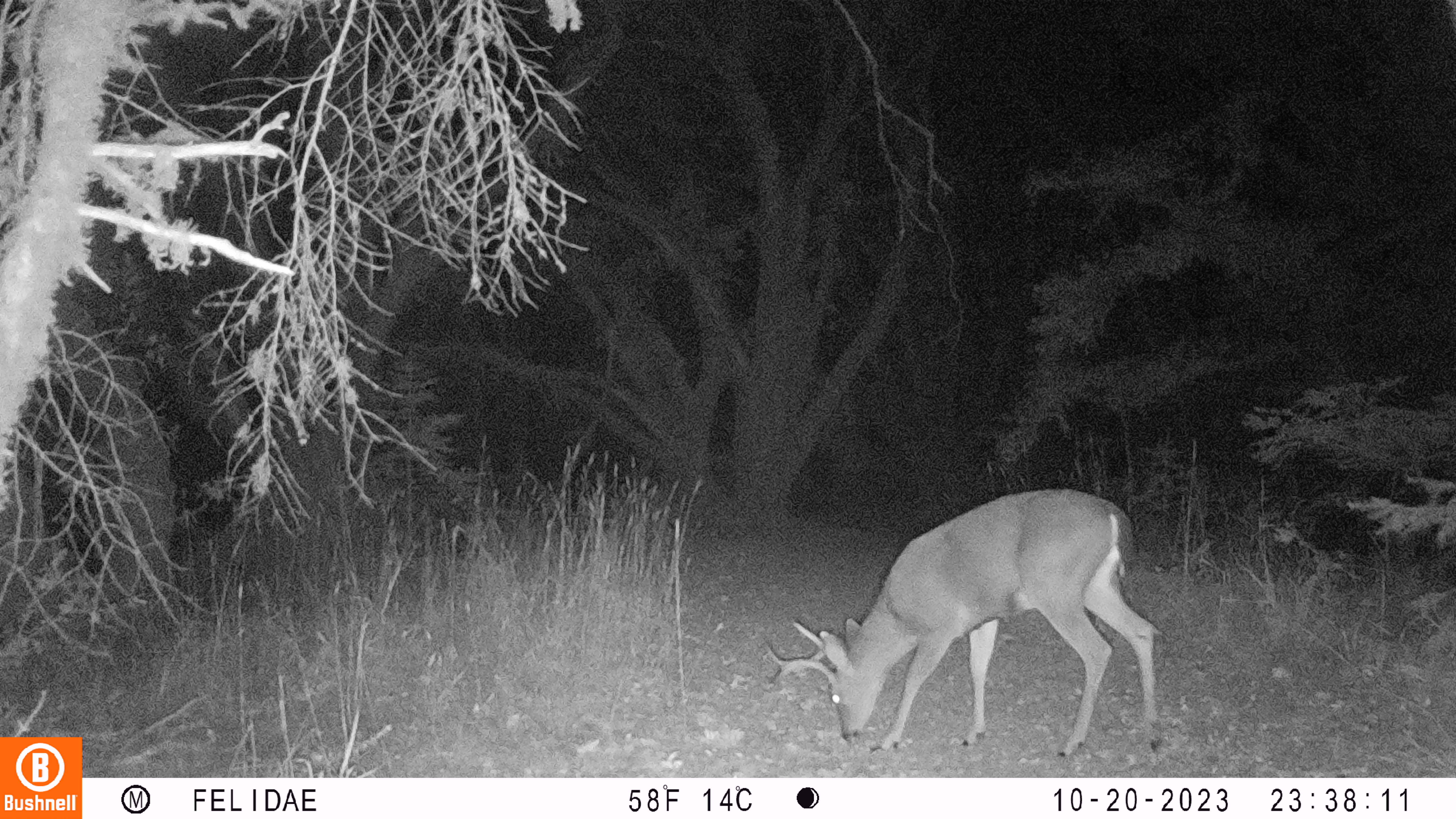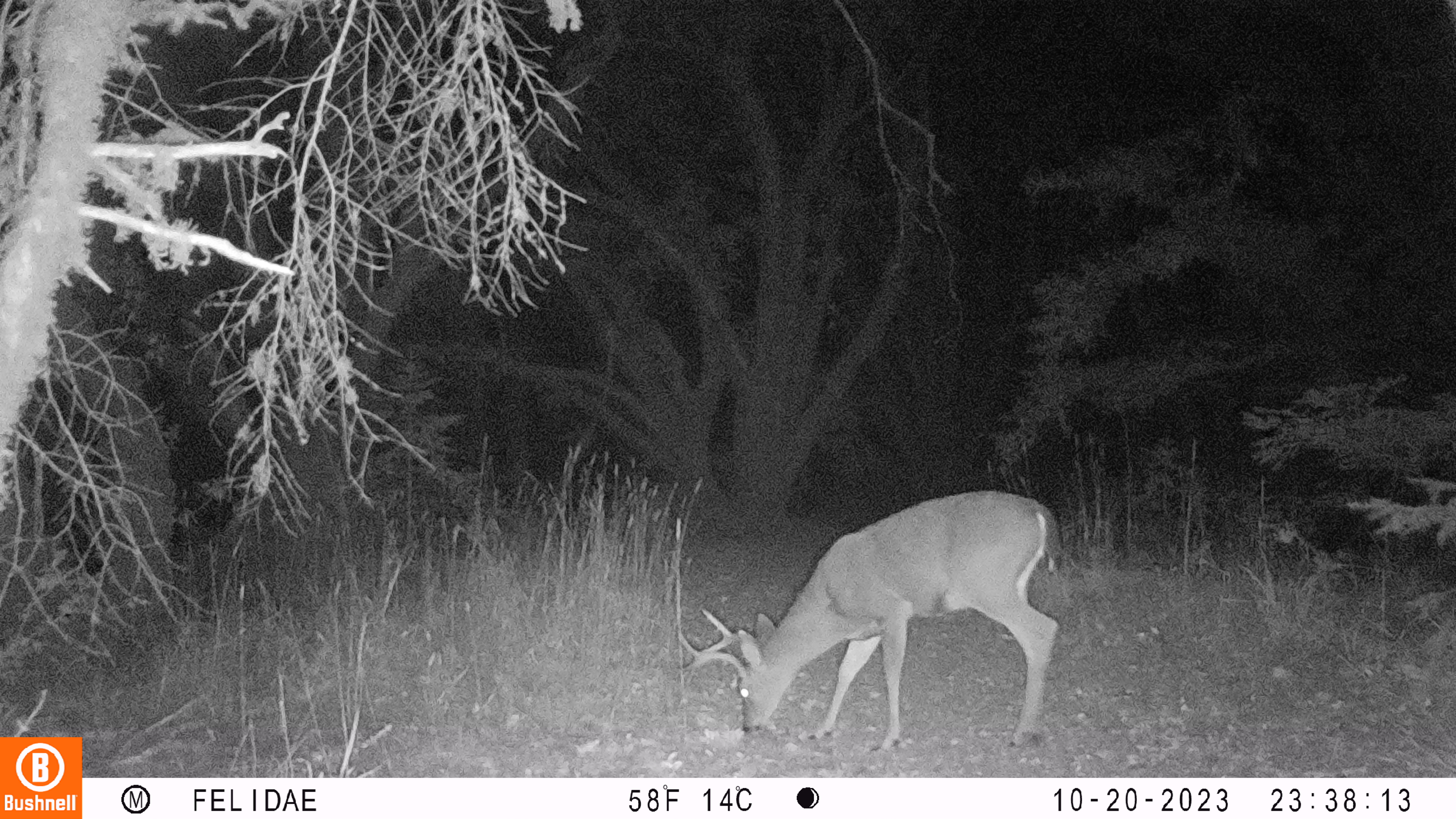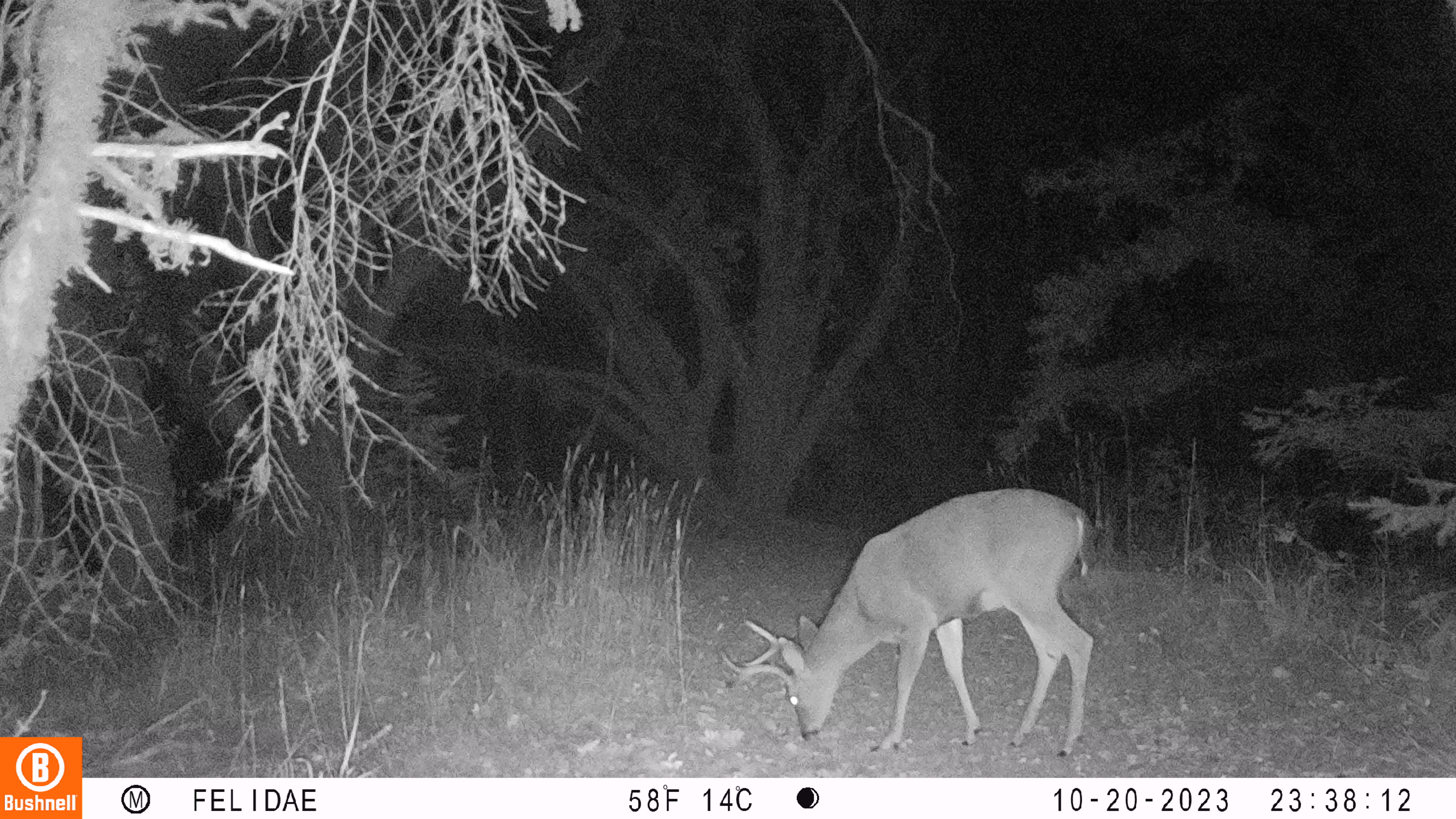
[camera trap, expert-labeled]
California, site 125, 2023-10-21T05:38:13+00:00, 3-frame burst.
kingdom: Animalia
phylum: Chordata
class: Mammalia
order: Artiodactyla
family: Cervidae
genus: Odocoileus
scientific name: Odocoileus hemionus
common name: mule deer